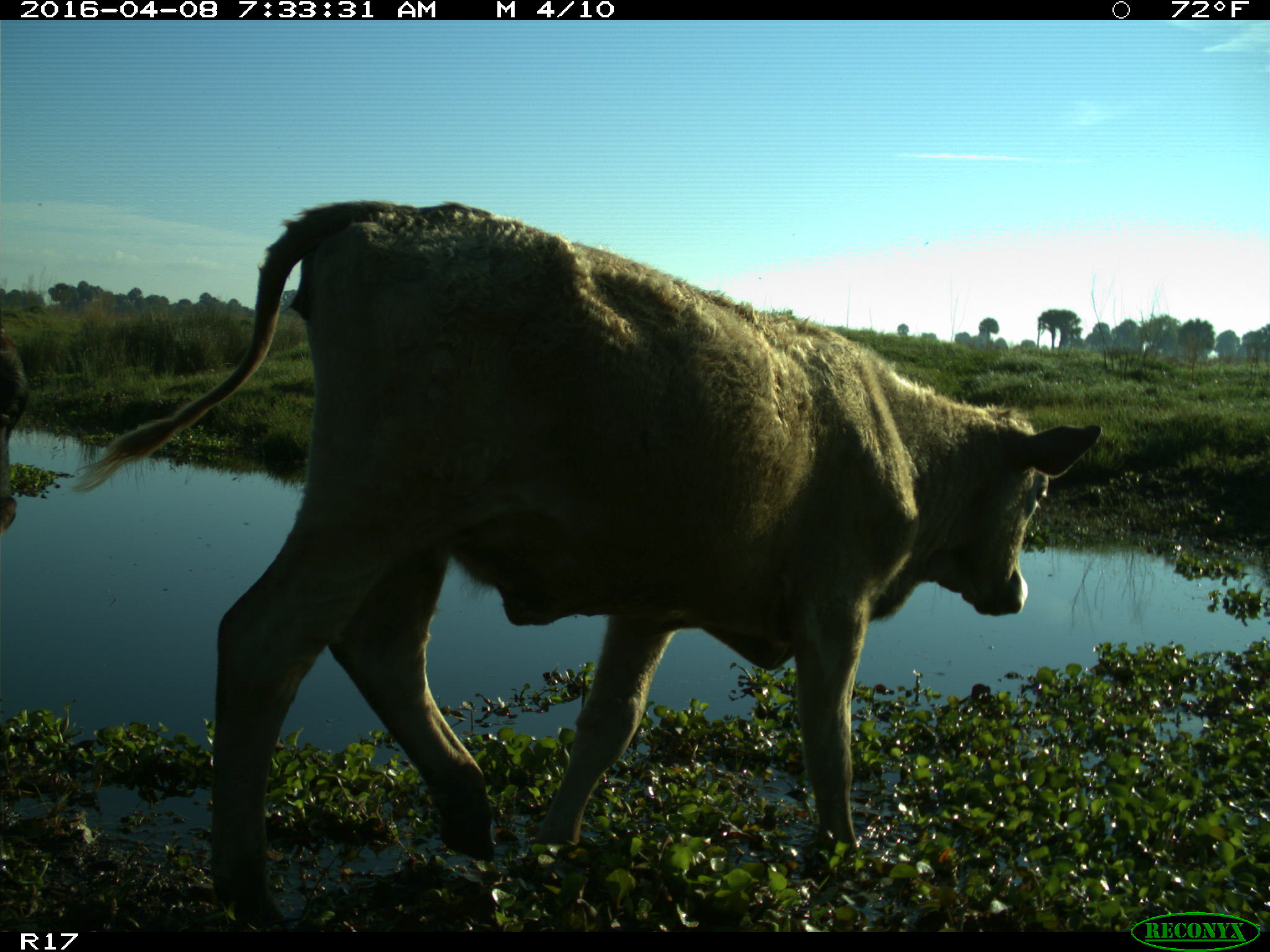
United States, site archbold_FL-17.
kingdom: Animalia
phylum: Chordata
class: Mammalia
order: Artiodactyla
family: Bovidae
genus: Bos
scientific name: Bos taurus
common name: domestic cow